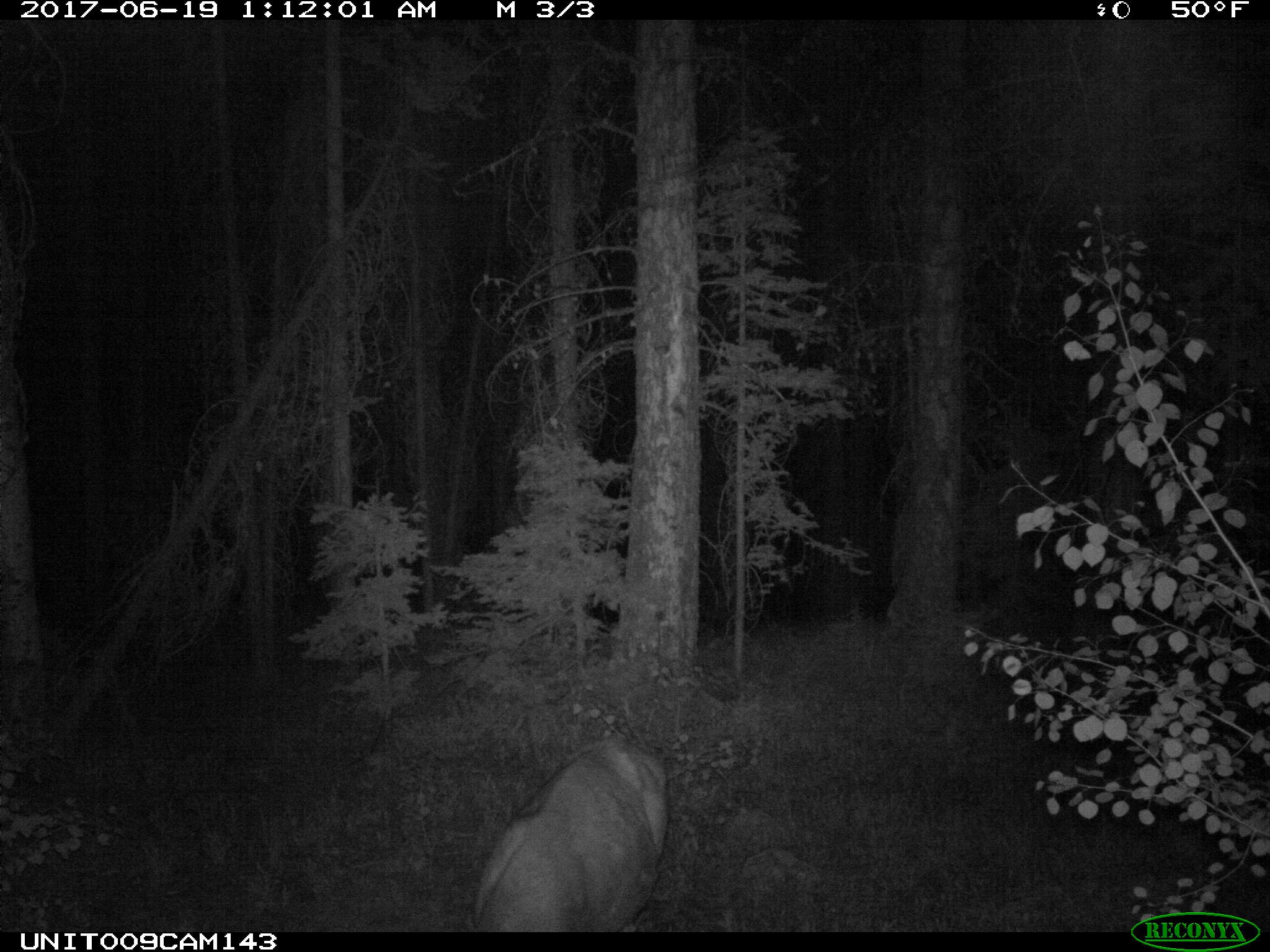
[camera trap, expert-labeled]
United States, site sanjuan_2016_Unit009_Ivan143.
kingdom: Animalia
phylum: Chordata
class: Mammalia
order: Artiodactyla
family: Cervidae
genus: Odocoileus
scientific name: Odocoileus hemionus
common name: mule deer